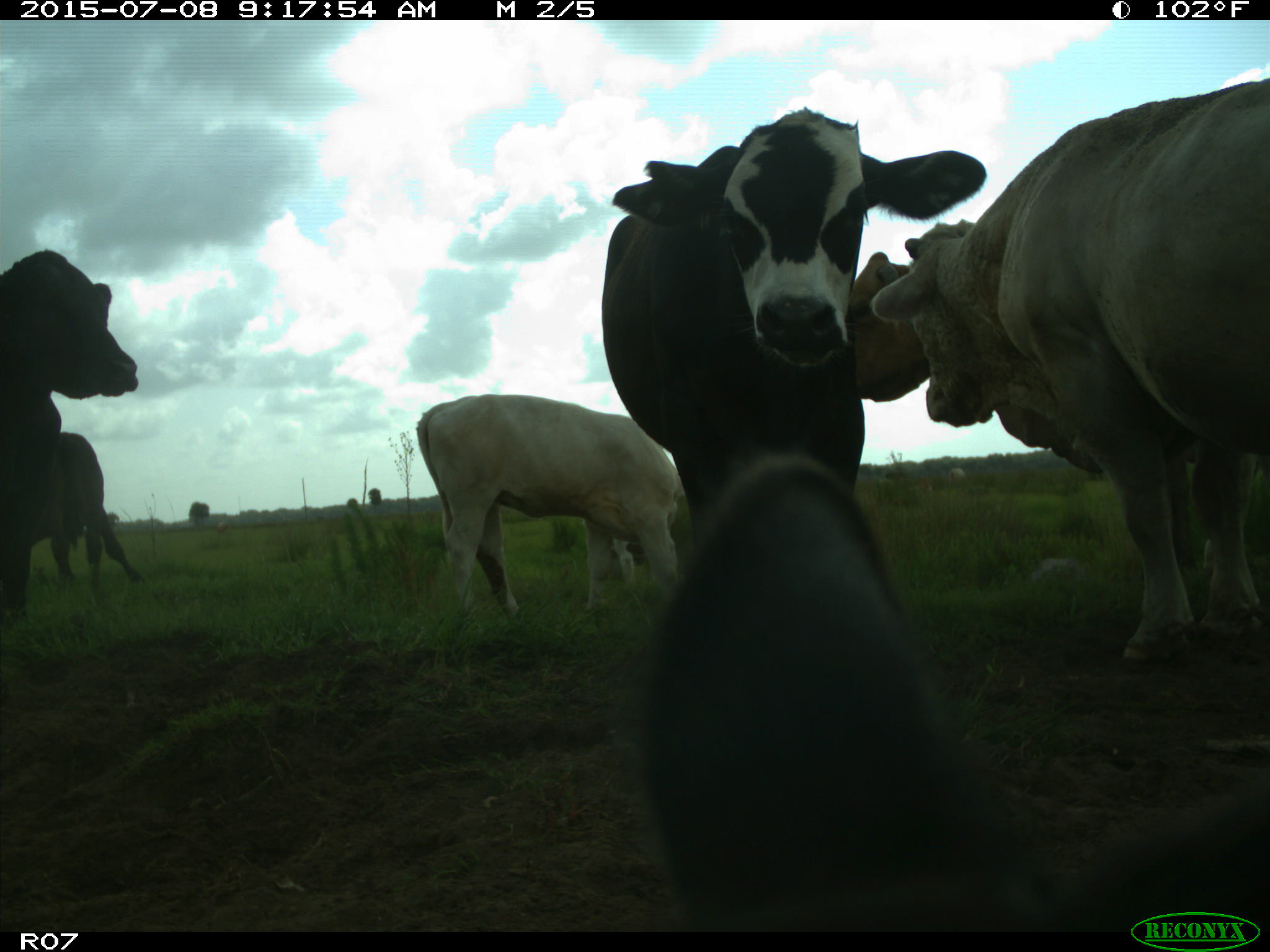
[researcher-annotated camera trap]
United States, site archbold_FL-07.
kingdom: Animalia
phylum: Chordata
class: Mammalia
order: Artiodactyla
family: Bovidae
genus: Bos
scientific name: Bos taurus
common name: domestic cow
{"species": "Bos taurus (domestic cow)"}